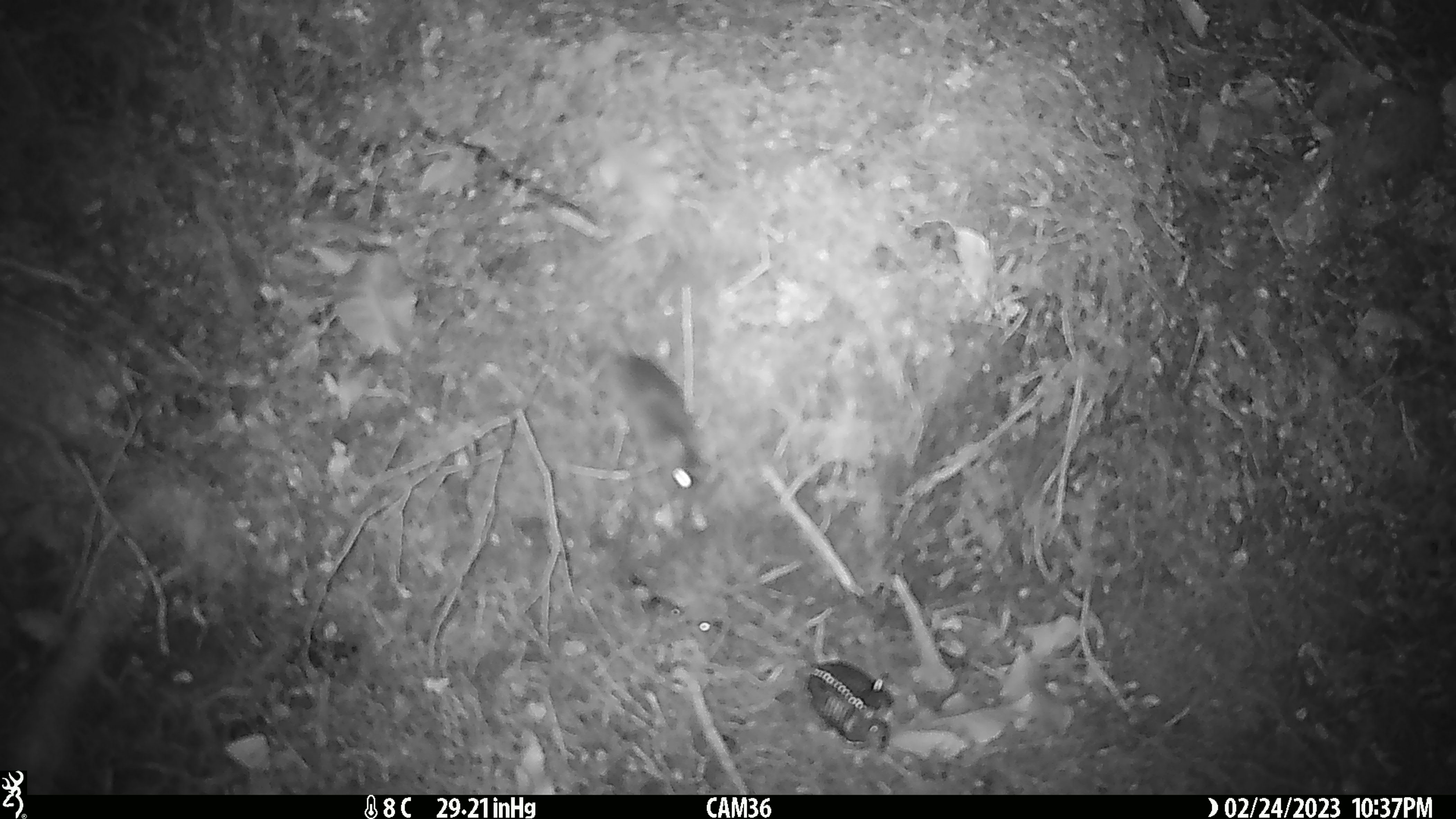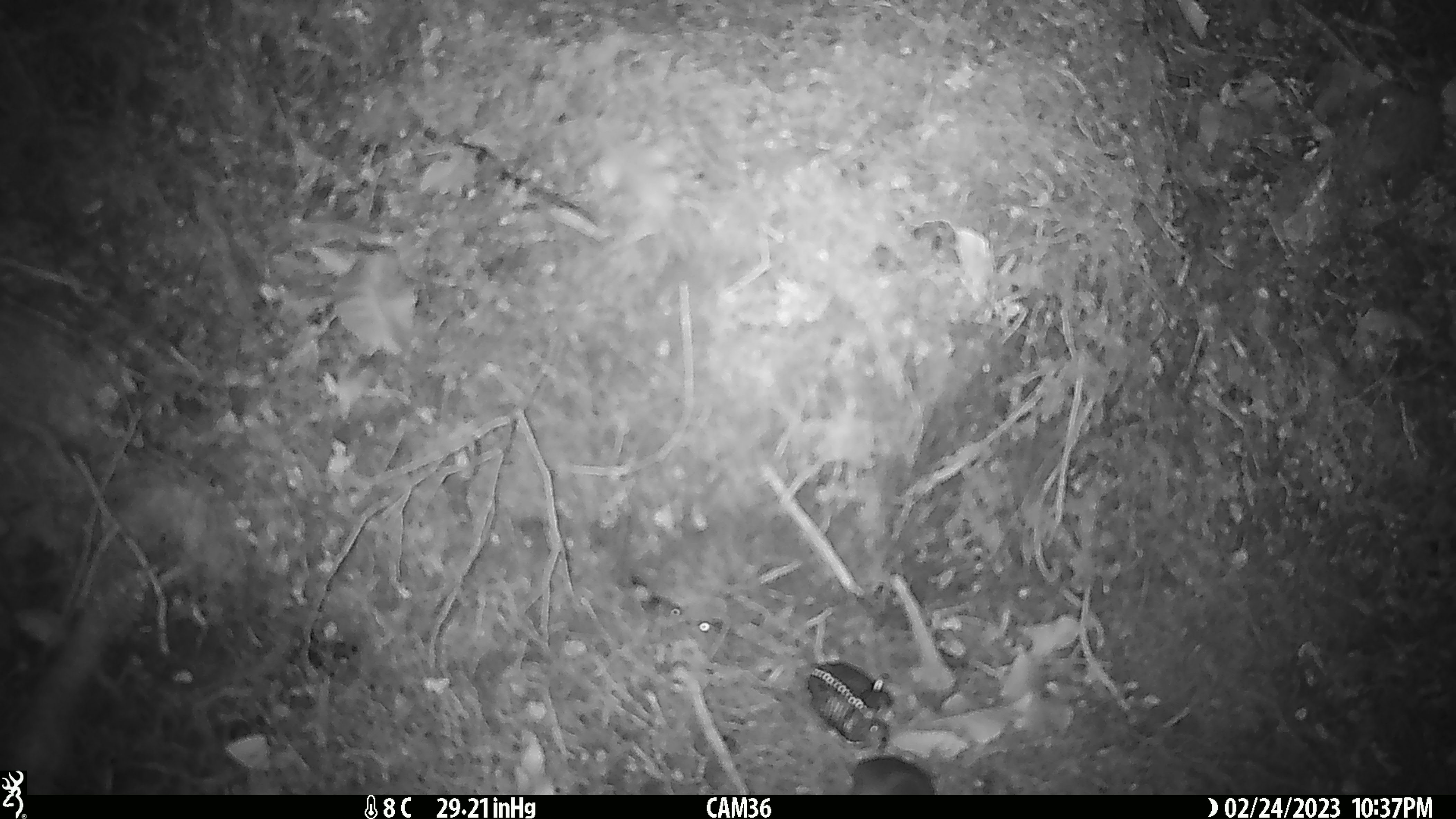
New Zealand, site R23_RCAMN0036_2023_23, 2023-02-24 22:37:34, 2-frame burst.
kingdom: Animalia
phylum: Chordata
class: Mammalia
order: Rodentia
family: Muridae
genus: Mus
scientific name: Mus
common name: mouse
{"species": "mouse (Mus)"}